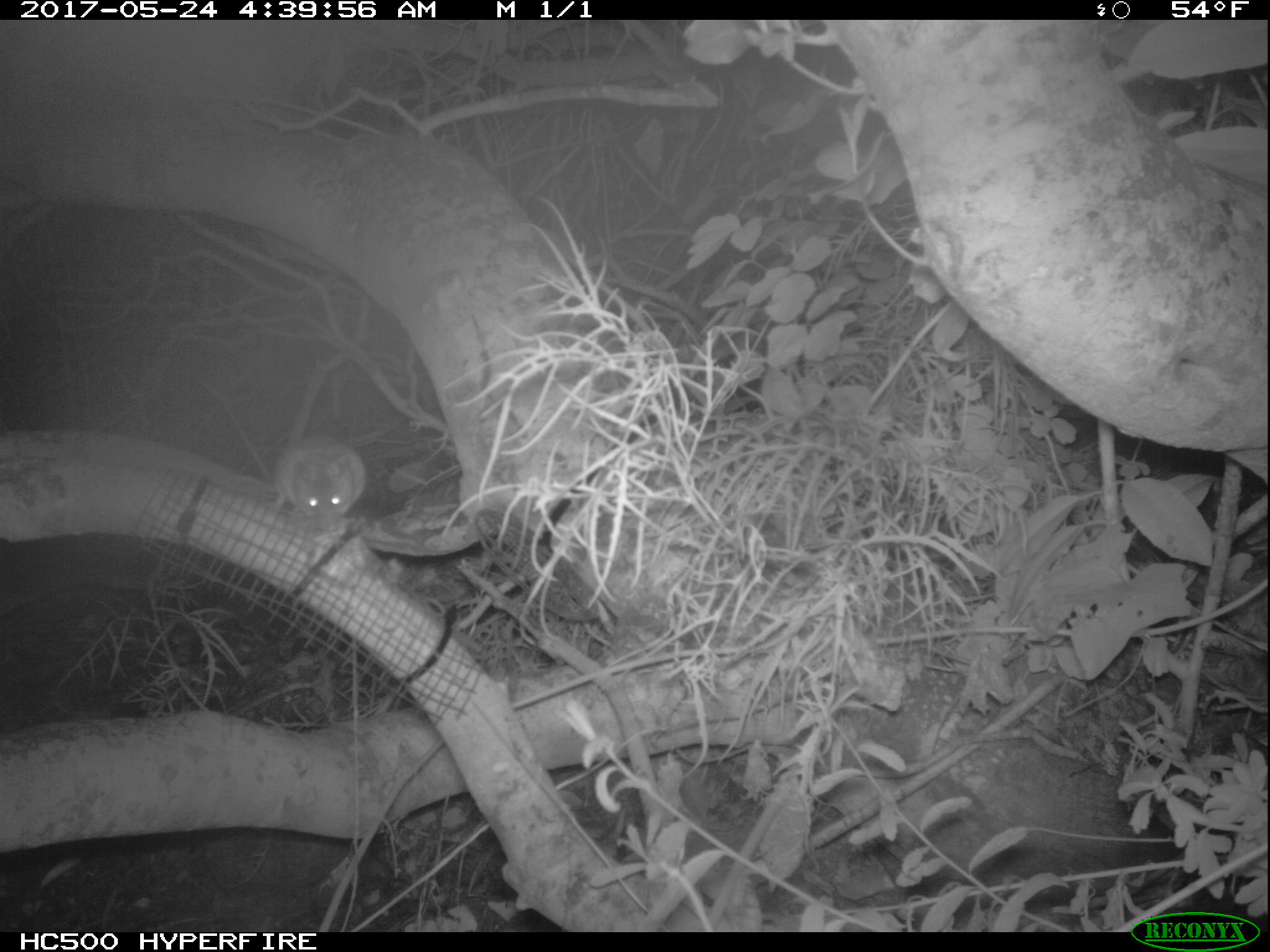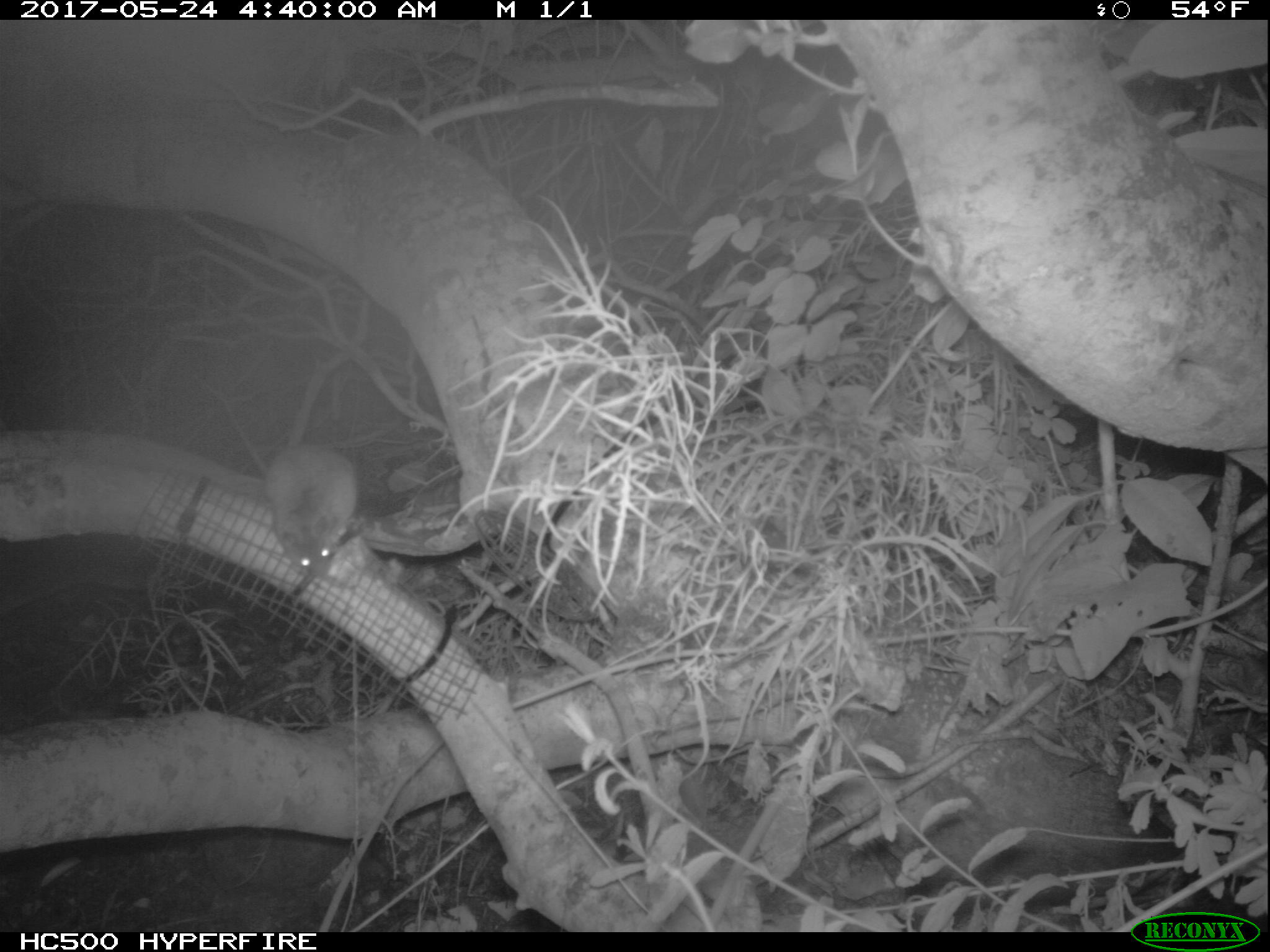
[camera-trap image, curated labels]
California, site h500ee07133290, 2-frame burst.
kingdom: Animalia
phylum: Chordata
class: Mammalia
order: Rodentia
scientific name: Rodentia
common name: rodent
Rodent (Rodentia).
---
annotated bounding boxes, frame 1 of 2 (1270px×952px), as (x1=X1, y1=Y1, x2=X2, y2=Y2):
rodent: (x1=206, y1=385, x2=367, y2=531)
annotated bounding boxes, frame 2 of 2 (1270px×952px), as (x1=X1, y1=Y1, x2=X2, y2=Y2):
rodent: (x1=259, y1=353, x2=358, y2=572)